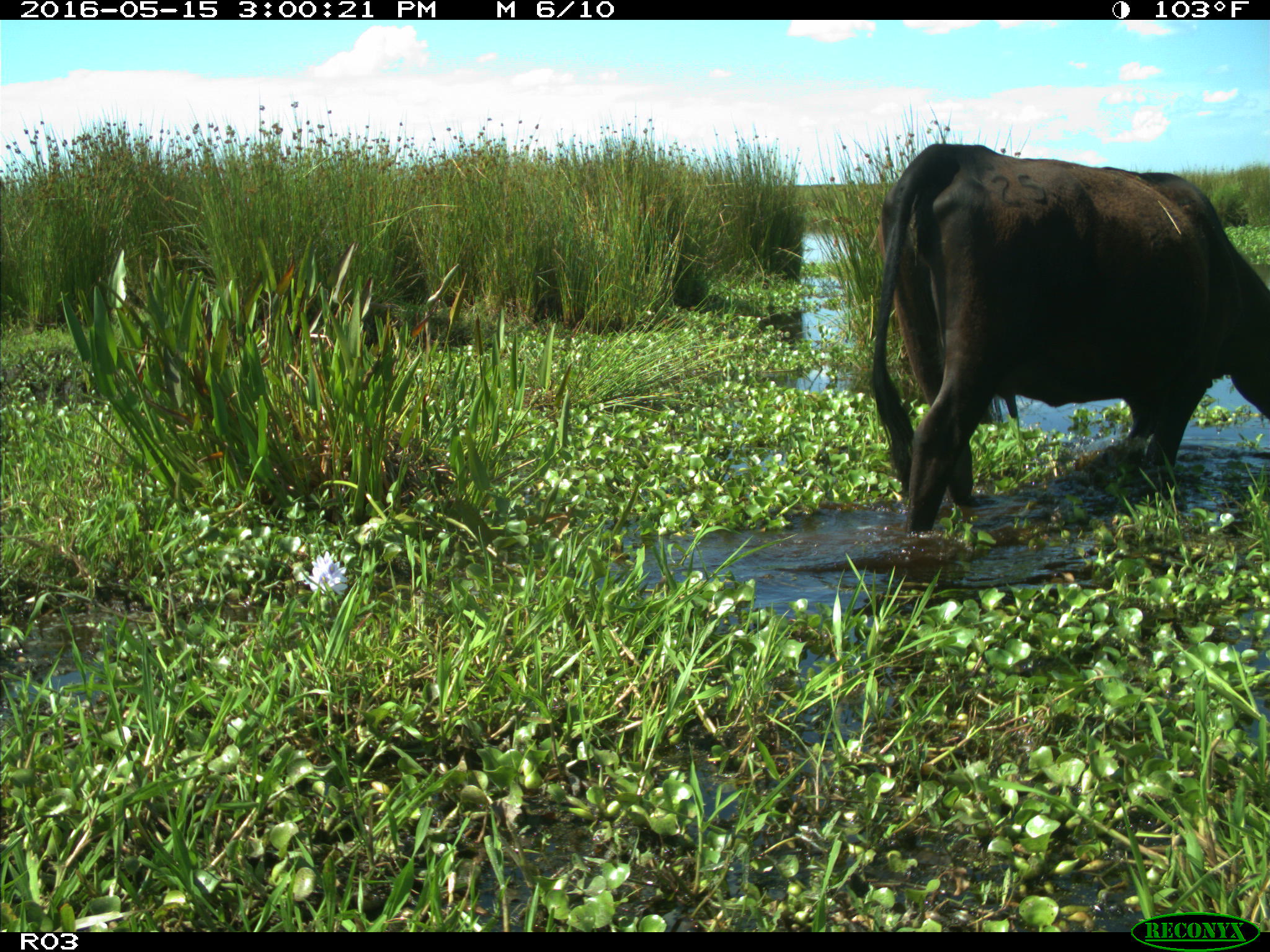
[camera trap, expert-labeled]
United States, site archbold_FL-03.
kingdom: Animalia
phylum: Chordata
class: Mammalia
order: Artiodactyla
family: Bovidae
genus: Bos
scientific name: Bos taurus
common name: domestic cow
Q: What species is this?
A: Bos taurus (domestic cow).